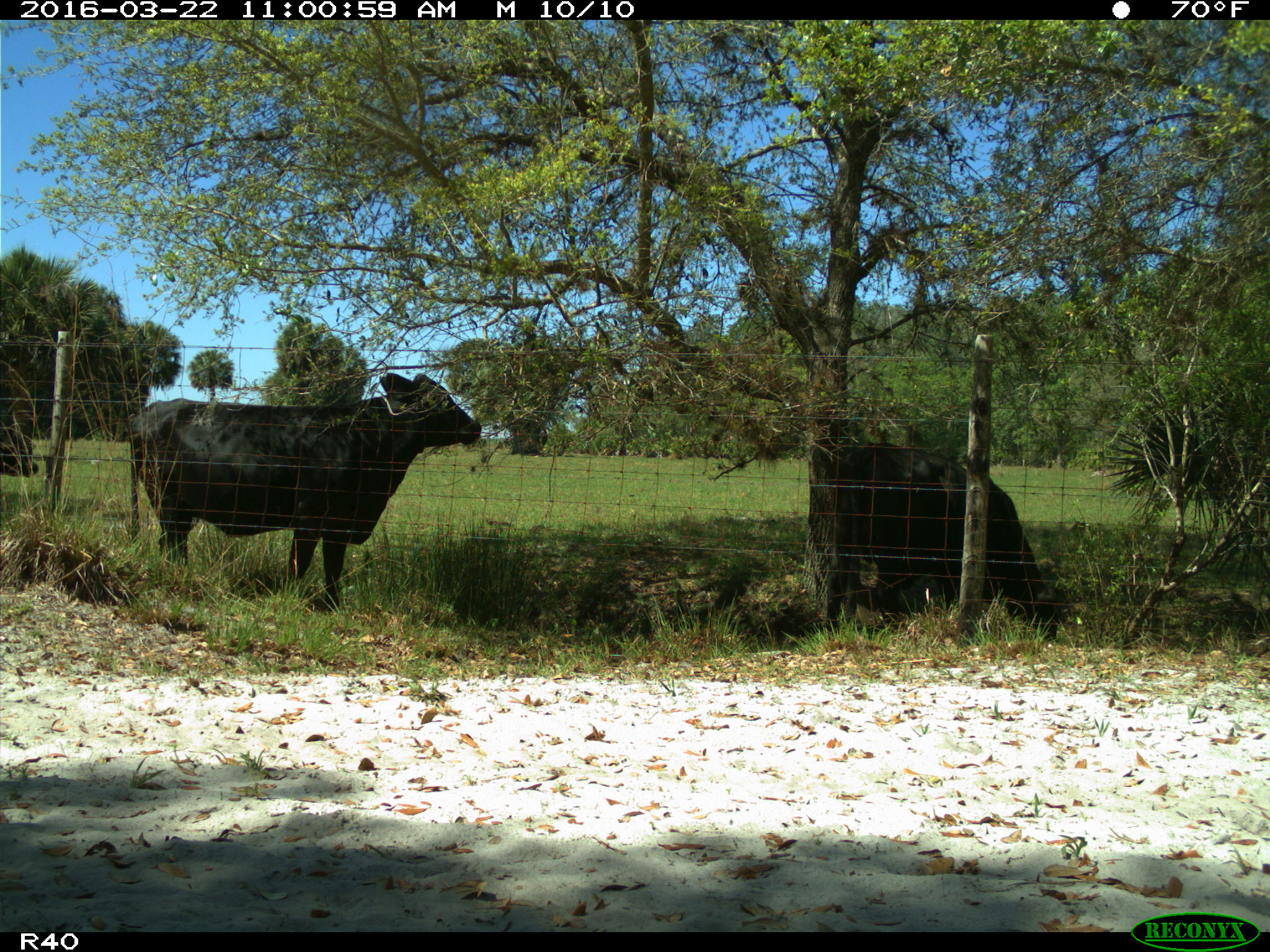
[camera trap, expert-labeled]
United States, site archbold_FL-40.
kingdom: Animalia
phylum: Chordata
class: Mammalia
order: Artiodactyla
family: Bovidae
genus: Bos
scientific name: Bos taurus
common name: domestic cow